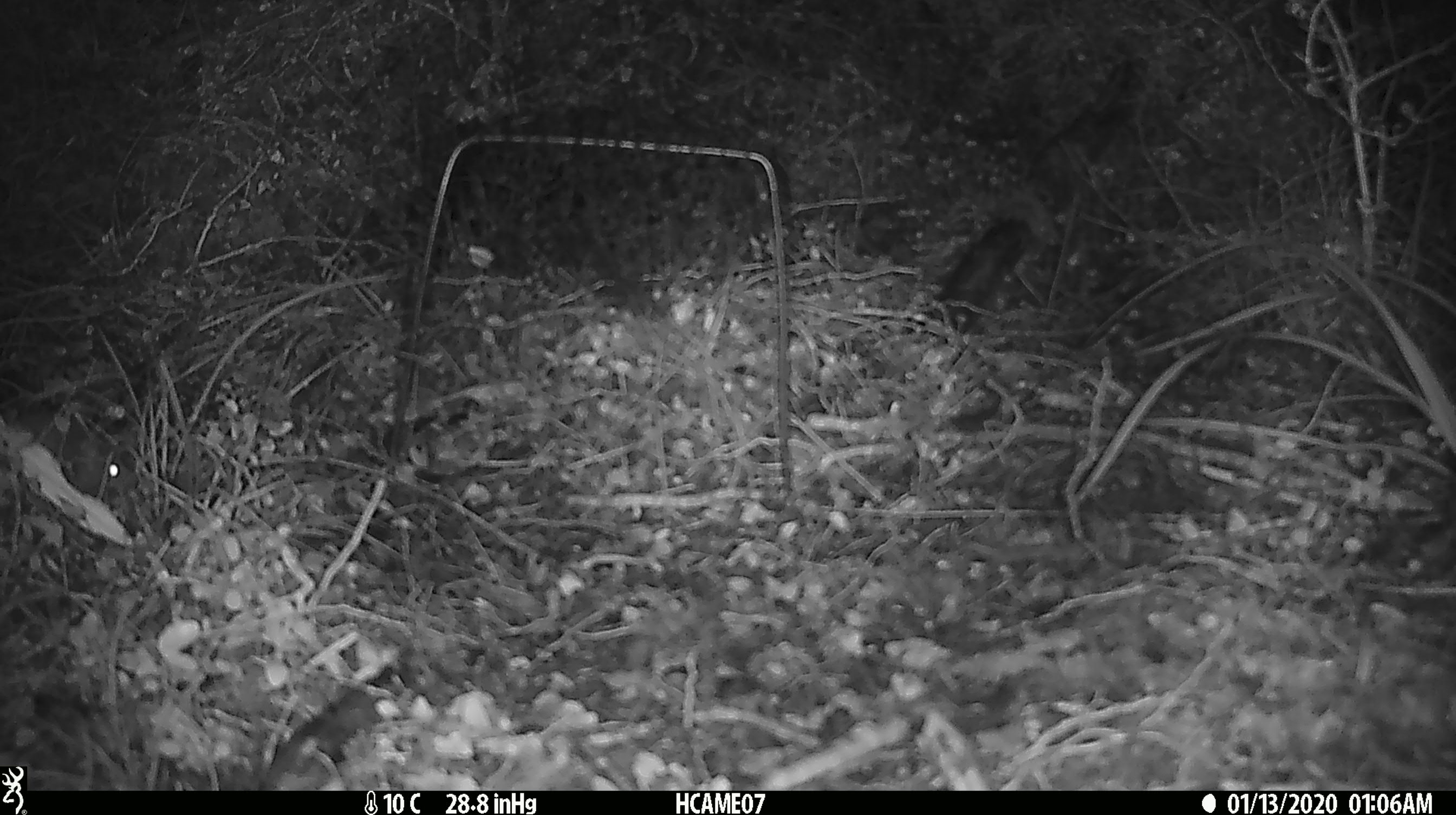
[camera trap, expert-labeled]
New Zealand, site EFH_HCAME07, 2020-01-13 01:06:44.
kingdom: Animalia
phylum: Chordata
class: Mammalia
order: Rodentia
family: Muridae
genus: Mus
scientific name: Mus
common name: mouse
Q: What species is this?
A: Mouse (Mus).